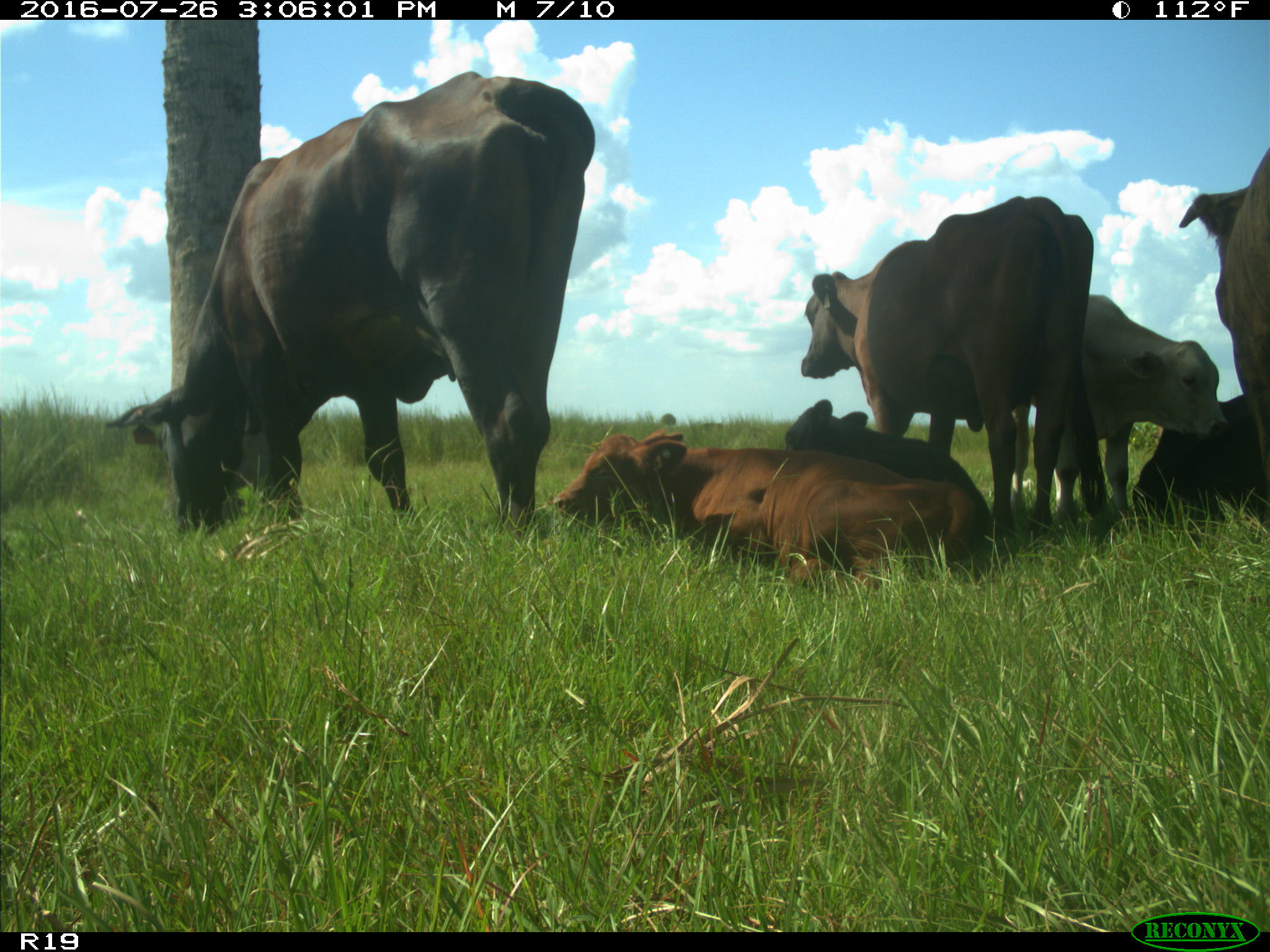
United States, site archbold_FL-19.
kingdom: Animalia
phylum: Chordata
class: Mammalia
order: Artiodactyla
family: Bovidae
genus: Bos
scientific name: Bos taurus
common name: domestic cow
Bos taurus (domestic cow).